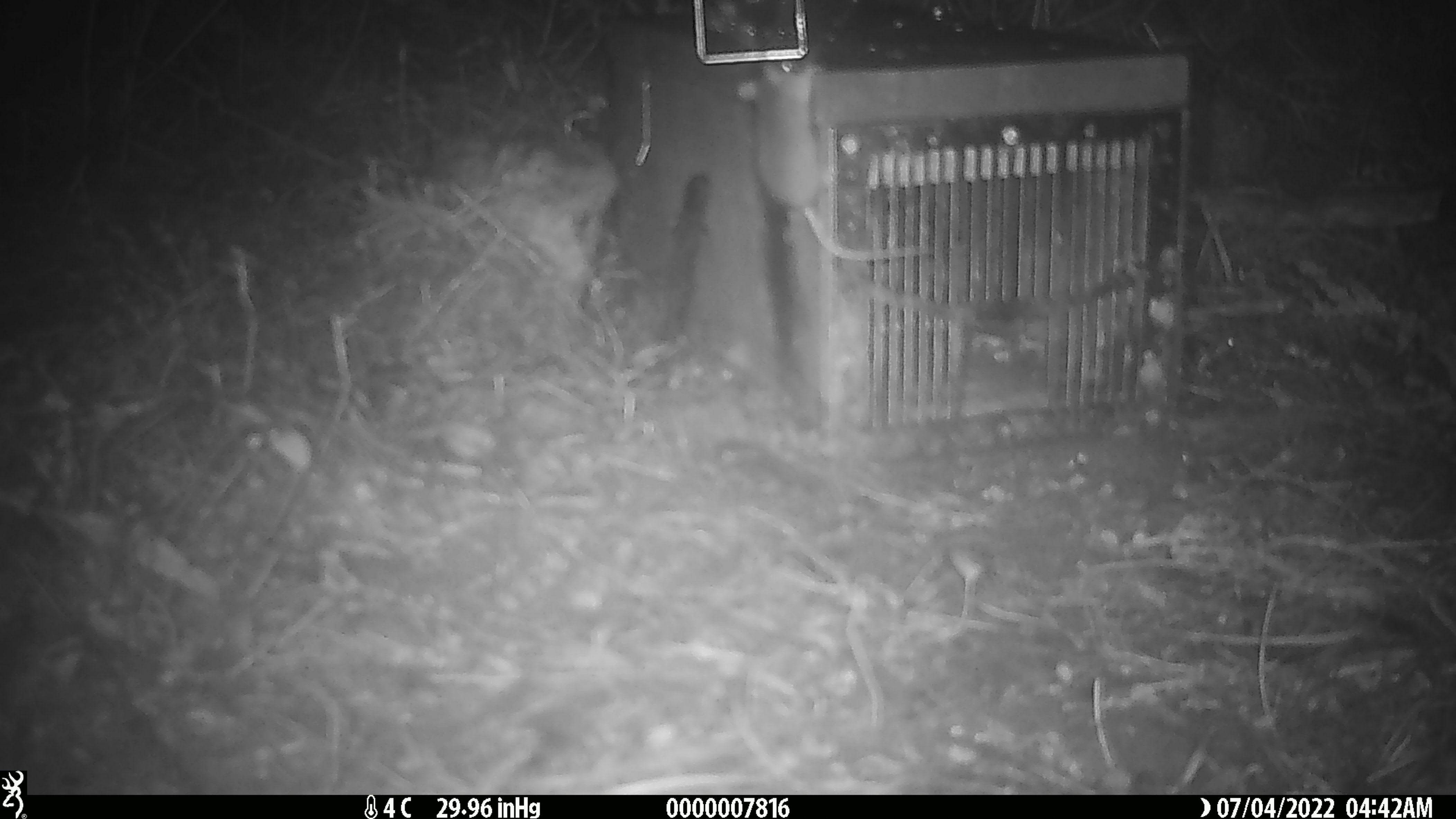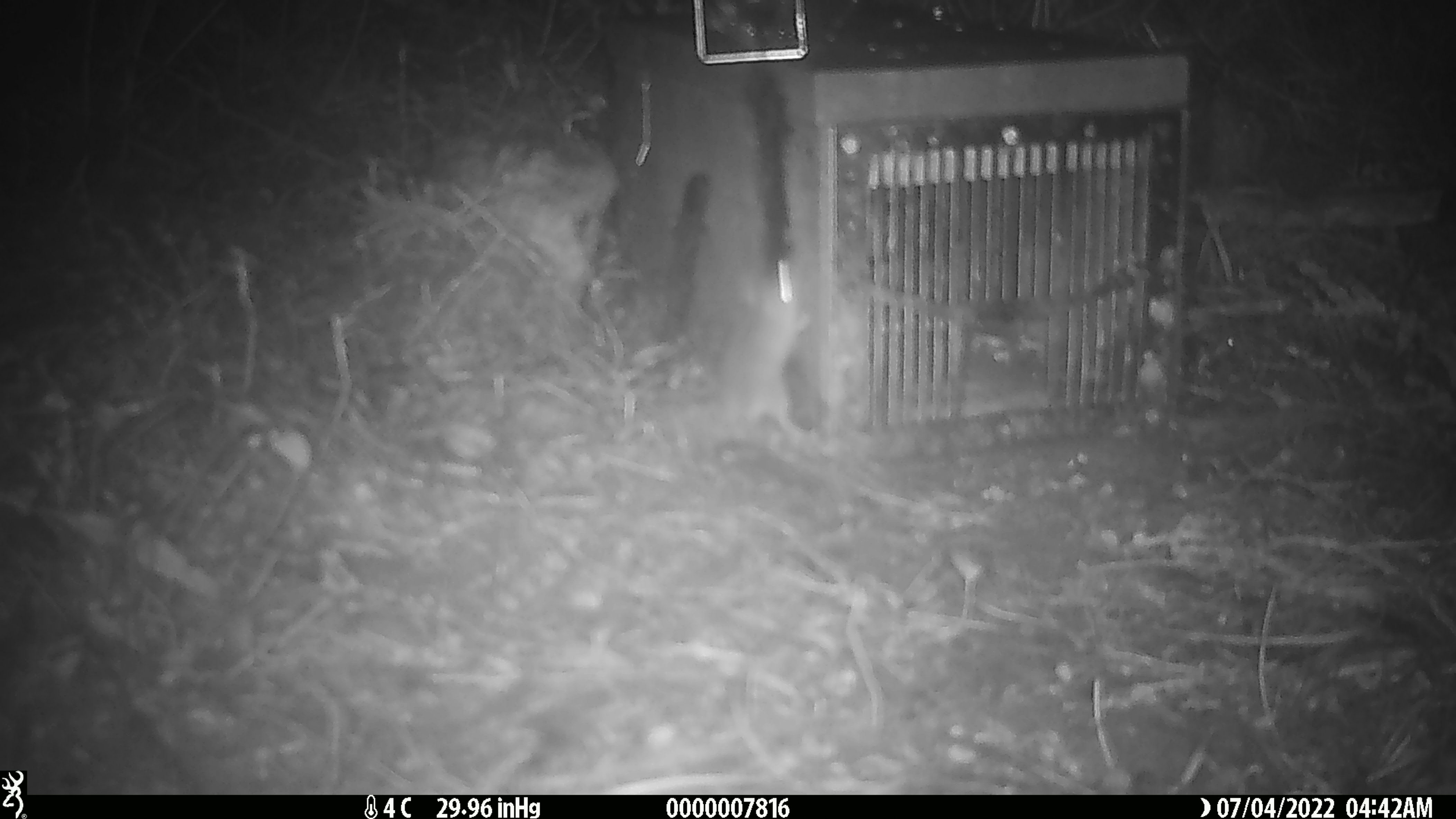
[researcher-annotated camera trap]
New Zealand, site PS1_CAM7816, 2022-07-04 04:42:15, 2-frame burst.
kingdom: Animalia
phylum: Chordata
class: Mammalia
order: Rodentia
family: Muridae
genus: Mus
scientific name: Mus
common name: mouse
Mouse (Mus).